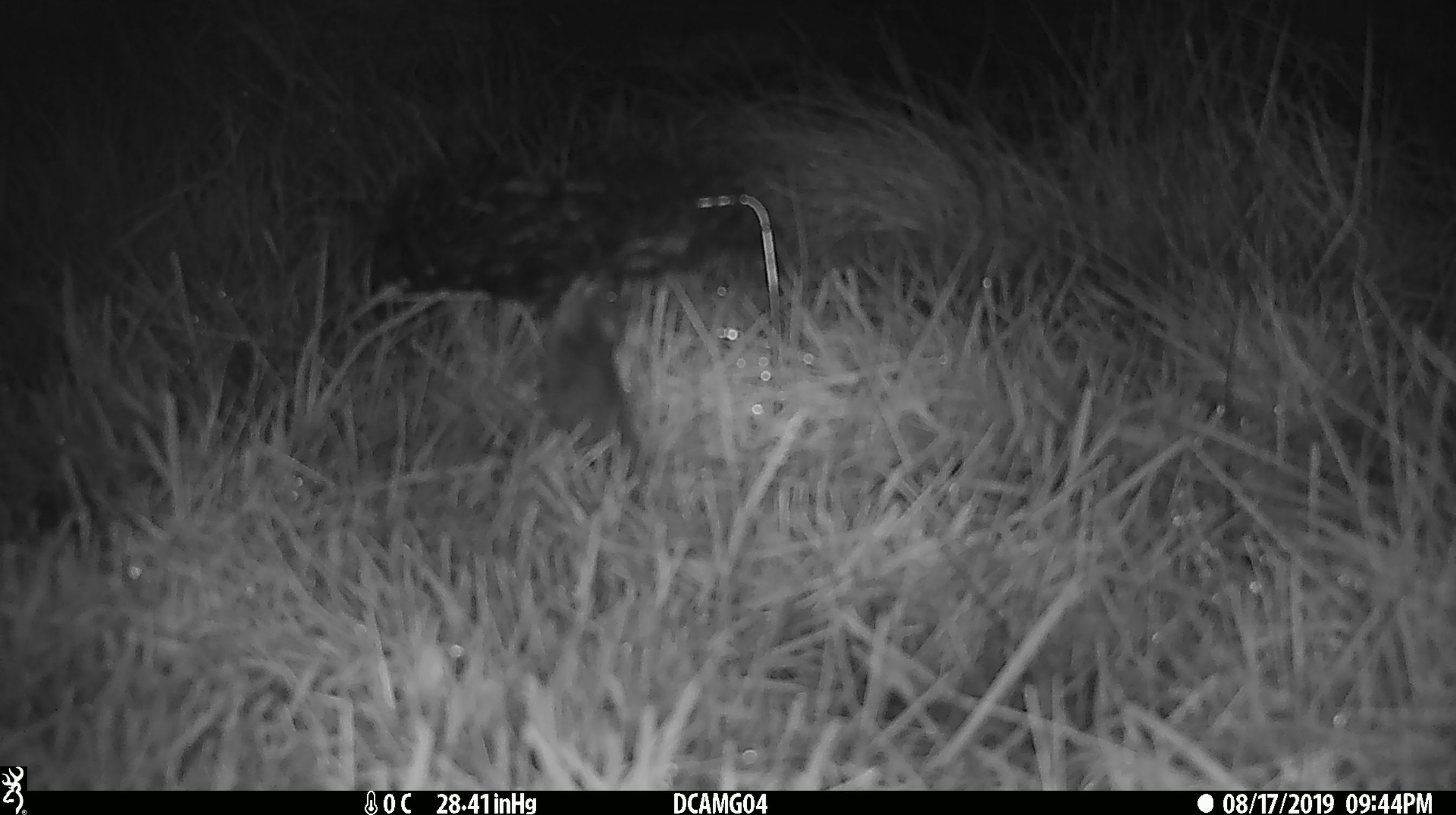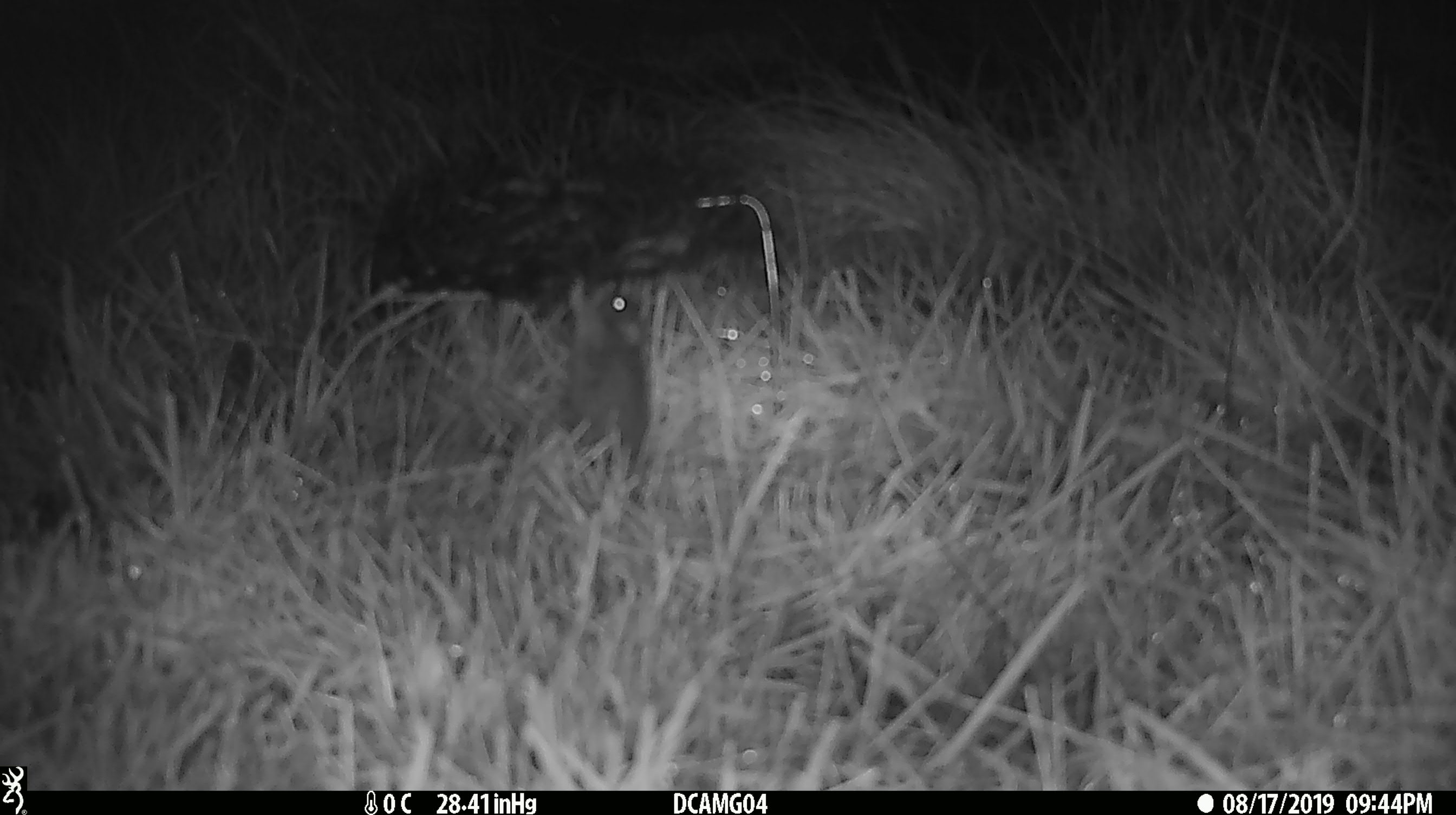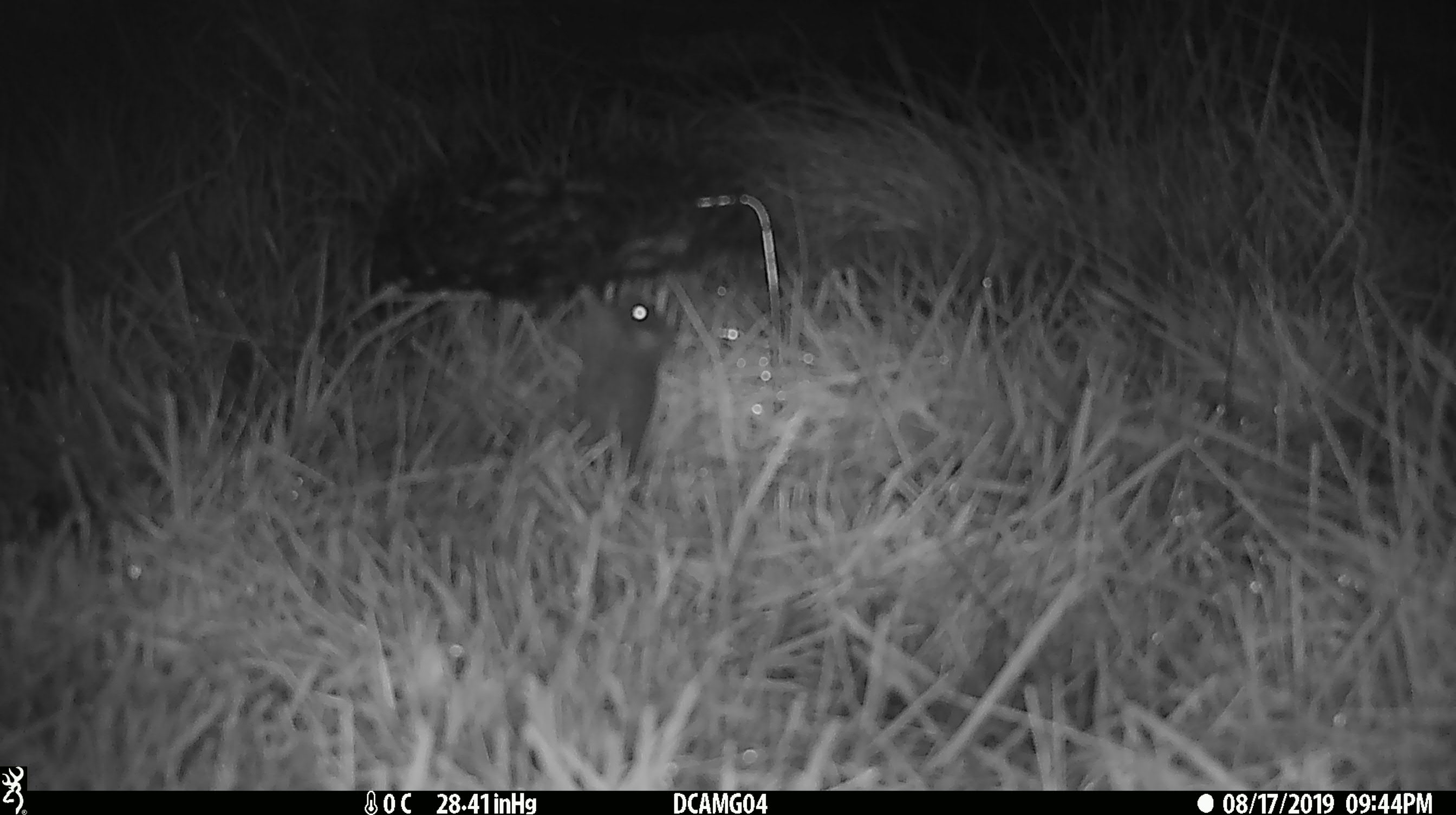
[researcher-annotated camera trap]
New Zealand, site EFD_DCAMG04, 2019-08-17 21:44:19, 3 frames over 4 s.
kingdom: Animalia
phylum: Chordata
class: Mammalia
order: Rodentia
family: Muridae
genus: Mus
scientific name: Mus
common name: mouse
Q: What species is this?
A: Mouse (Mus).